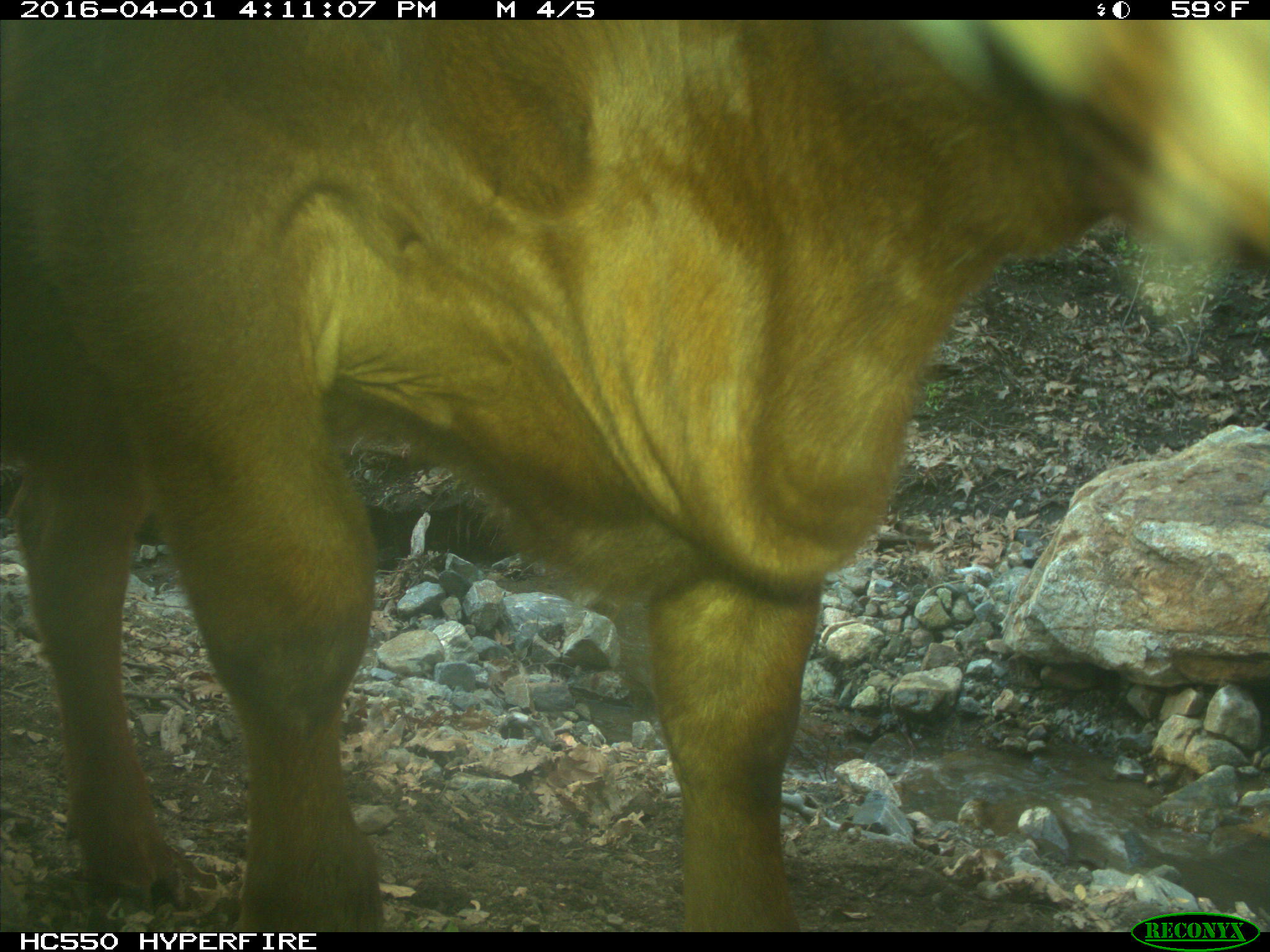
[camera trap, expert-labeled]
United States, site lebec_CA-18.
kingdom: Animalia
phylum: Chordata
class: Mammalia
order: Artiodactyla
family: Bovidae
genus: Bos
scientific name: Bos taurus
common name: domestic cow